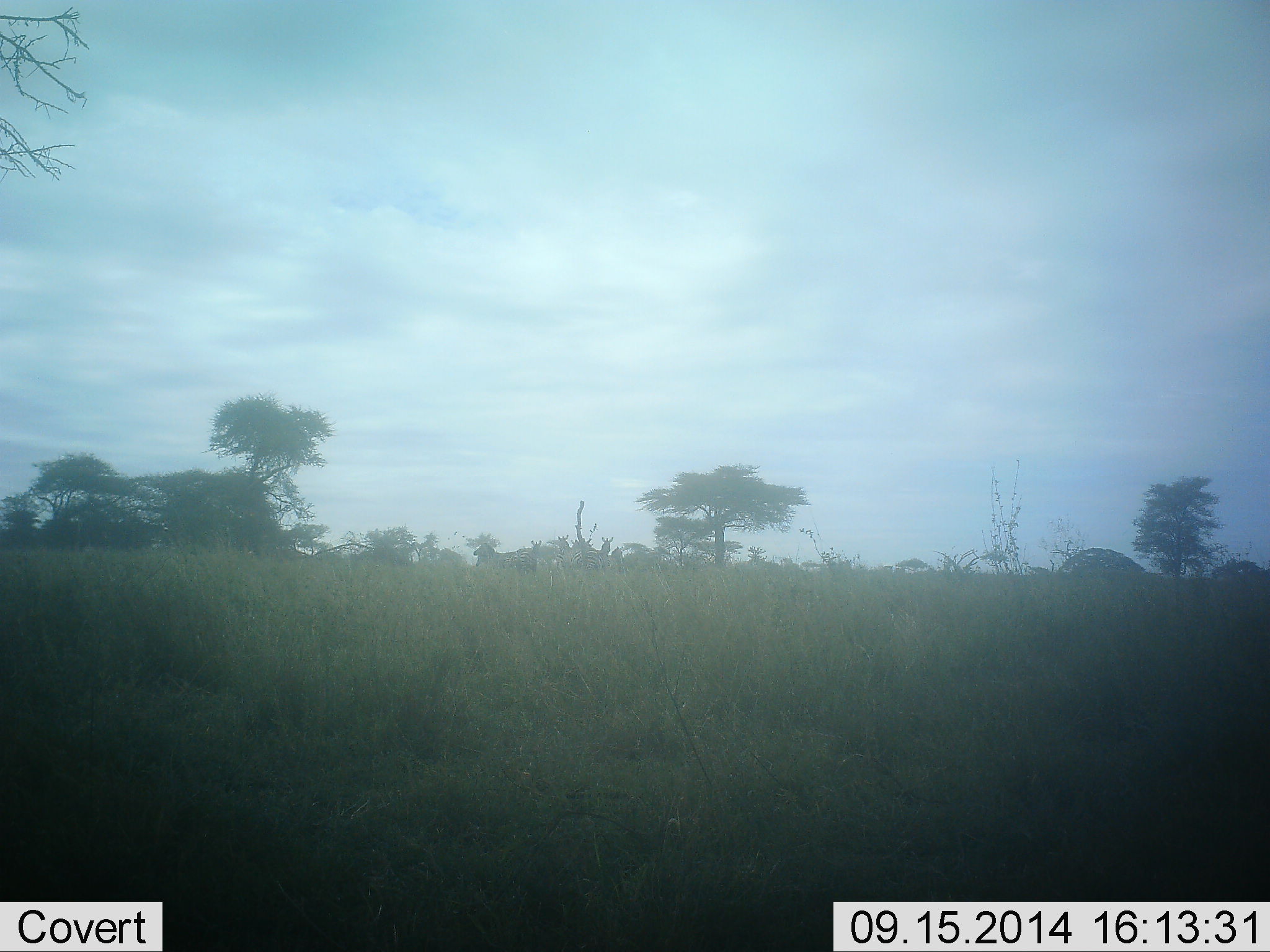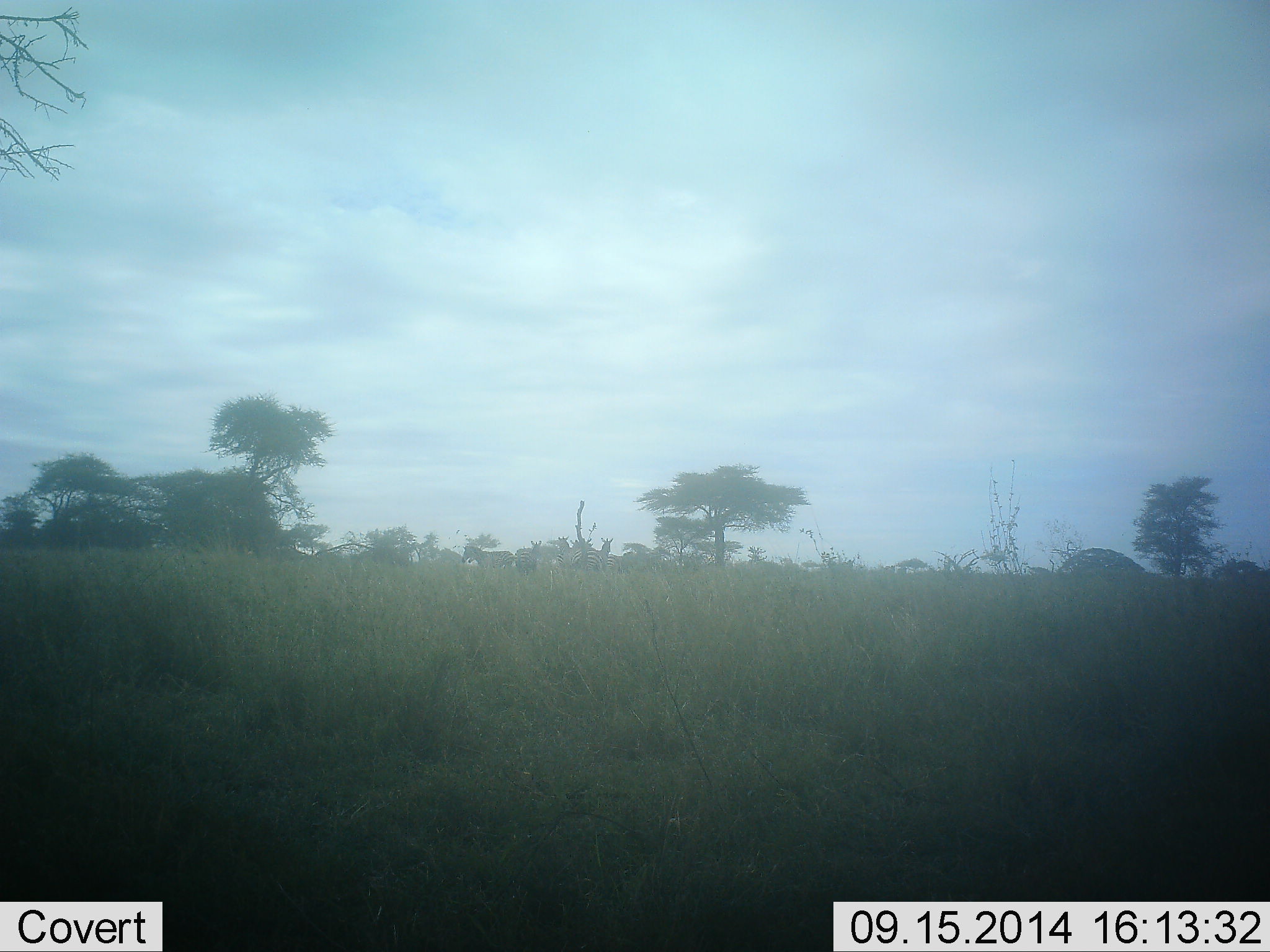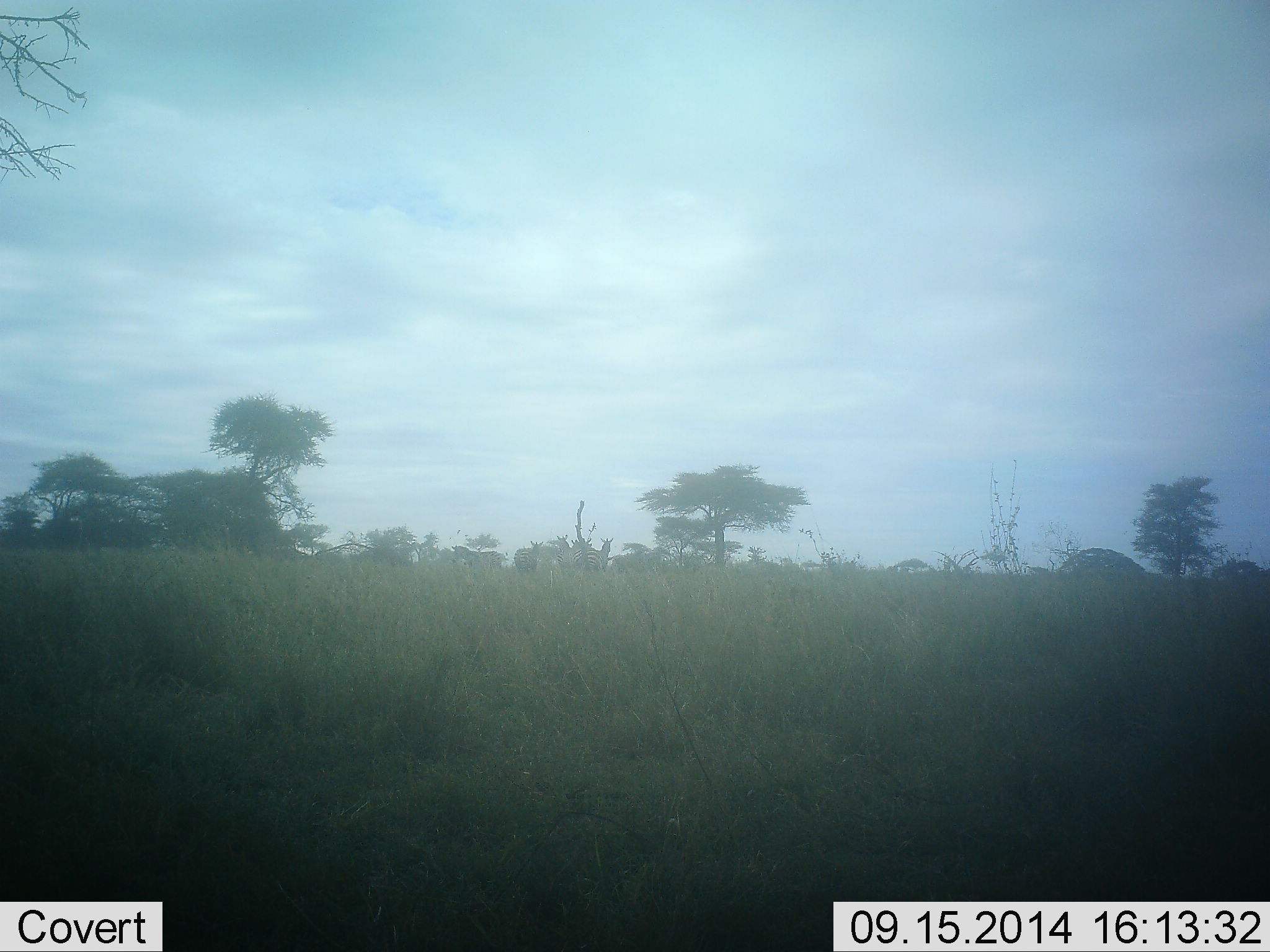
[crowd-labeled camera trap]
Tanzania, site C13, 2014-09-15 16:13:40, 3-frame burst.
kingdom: Animalia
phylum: Chordata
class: Mammalia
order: Perissodactyla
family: Equidae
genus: Equus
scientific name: Equus quagga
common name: plains zebra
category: zebra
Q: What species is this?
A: Zebra (plains zebra) (Equus quagga).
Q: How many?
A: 4.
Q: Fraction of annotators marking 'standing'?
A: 70%.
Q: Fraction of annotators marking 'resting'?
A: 0%.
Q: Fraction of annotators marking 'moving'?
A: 90%.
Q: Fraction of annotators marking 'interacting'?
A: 0%.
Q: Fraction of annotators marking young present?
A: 0%.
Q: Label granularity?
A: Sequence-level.